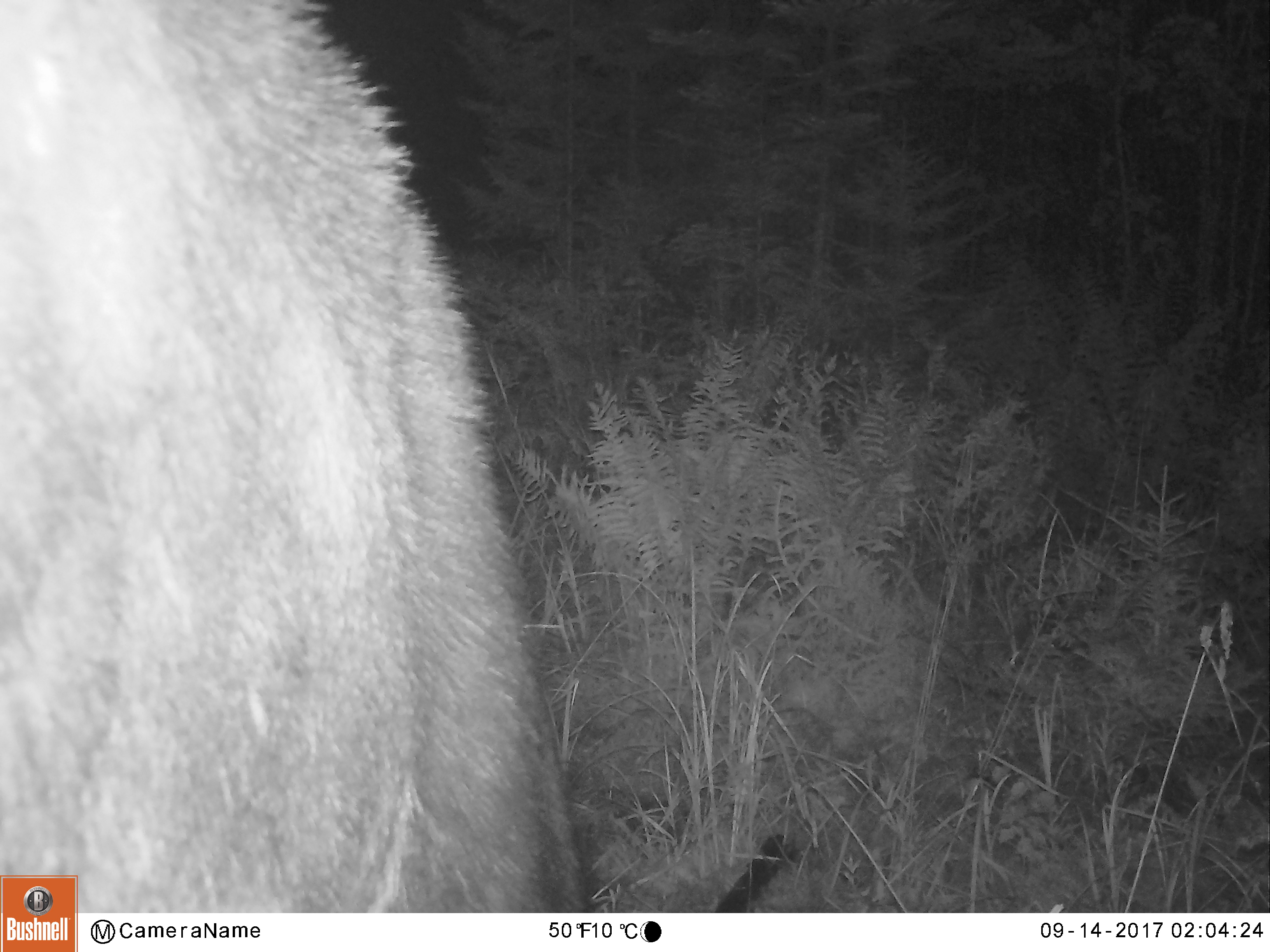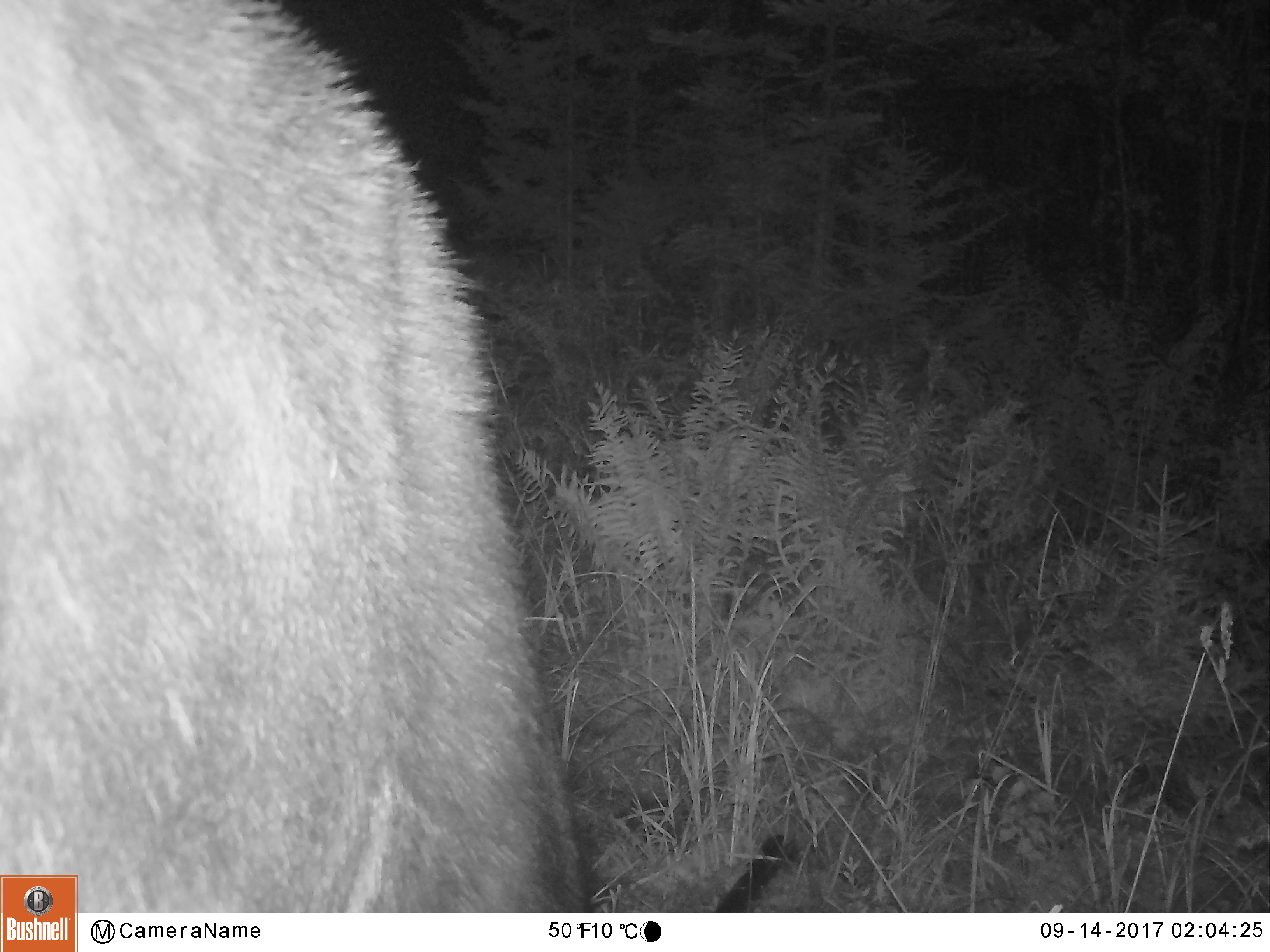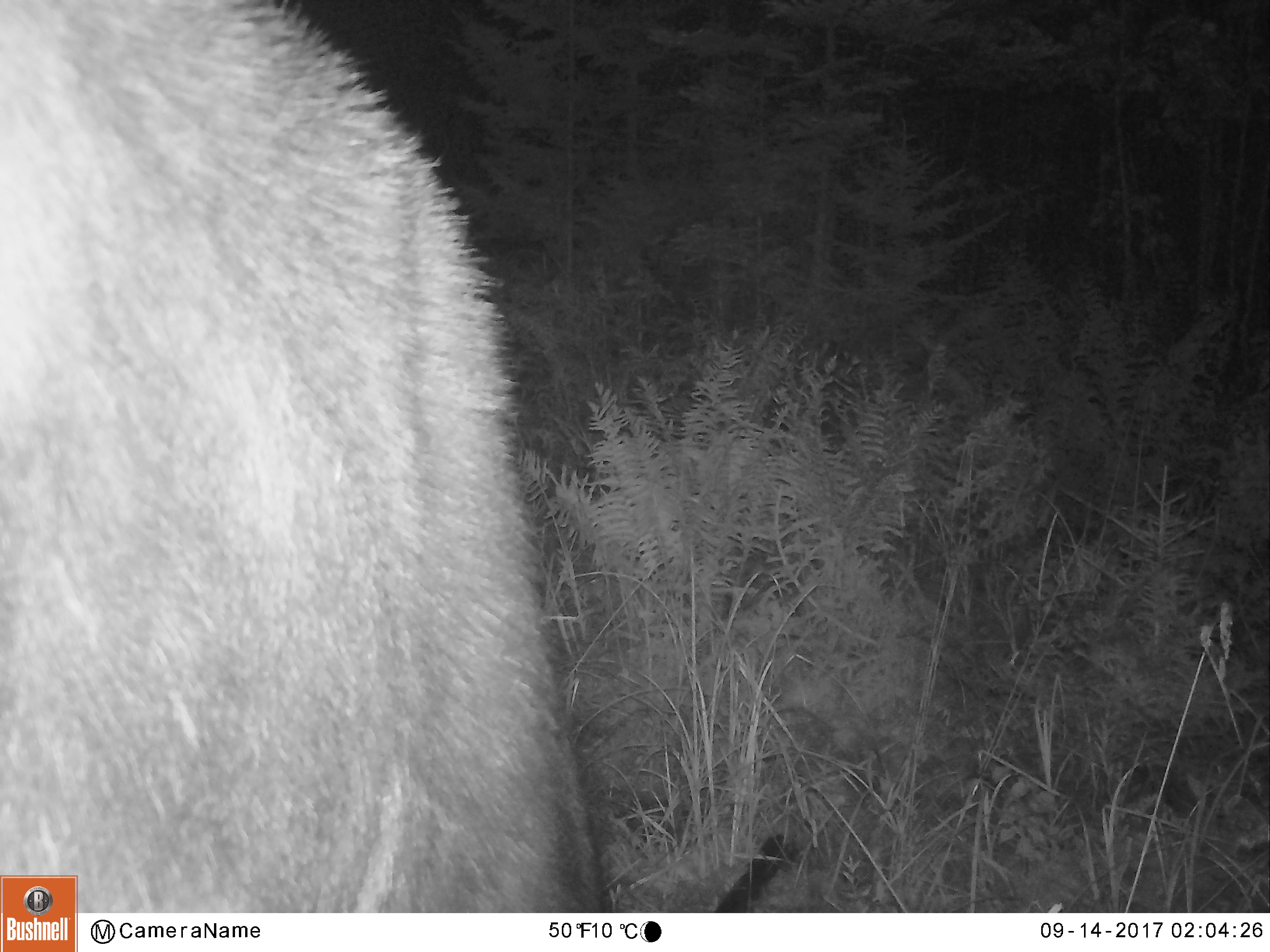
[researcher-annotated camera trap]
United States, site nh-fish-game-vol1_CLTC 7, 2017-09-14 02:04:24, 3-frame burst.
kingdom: Animalia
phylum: Chordata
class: Mammalia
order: Artiodactyla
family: Cervidae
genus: Alces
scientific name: Alces alces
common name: moose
Moose (Alces alces).